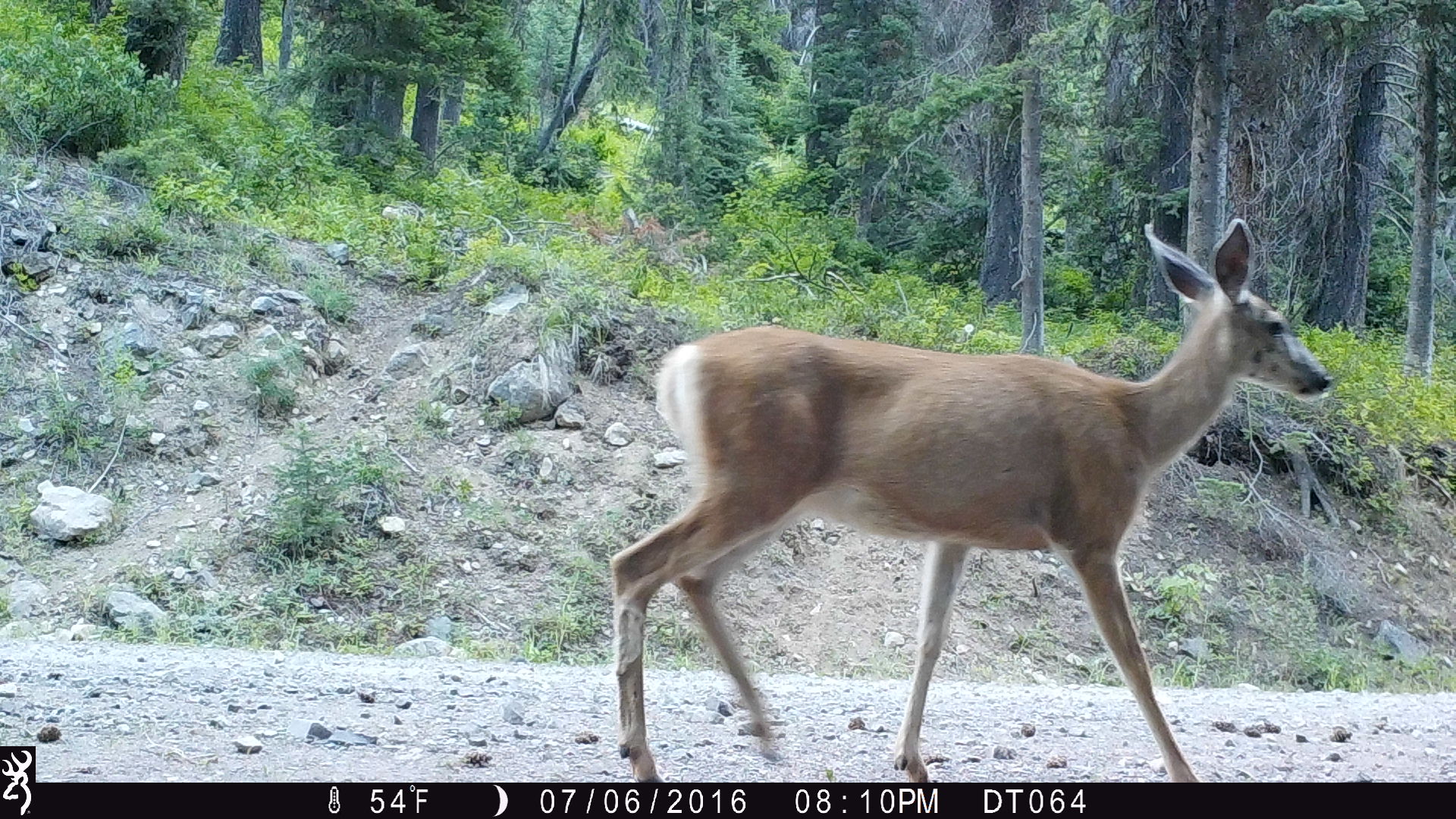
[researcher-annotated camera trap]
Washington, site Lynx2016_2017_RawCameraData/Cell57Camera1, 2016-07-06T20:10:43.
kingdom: Animalia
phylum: Chordata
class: Mammalia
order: Artiodactyla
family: Cervidae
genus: Odocoileus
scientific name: Odocoileus hemionus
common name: mule deer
Odocoileus hemionus (mule deer). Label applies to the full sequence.